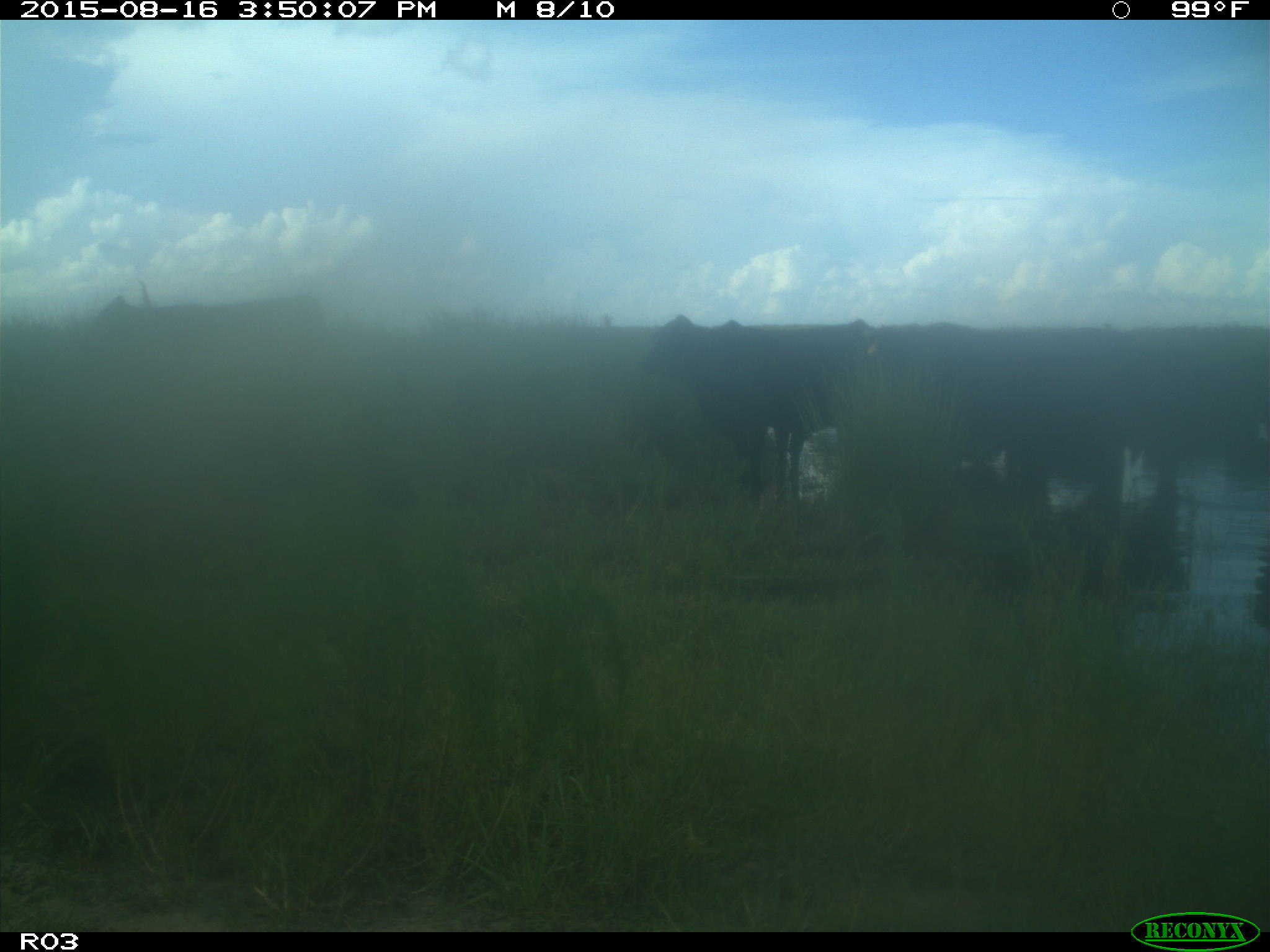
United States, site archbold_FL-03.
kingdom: Animalia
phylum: Chordata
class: Mammalia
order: Artiodactyla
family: Bovidae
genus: Bos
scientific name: Bos taurus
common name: domestic cow